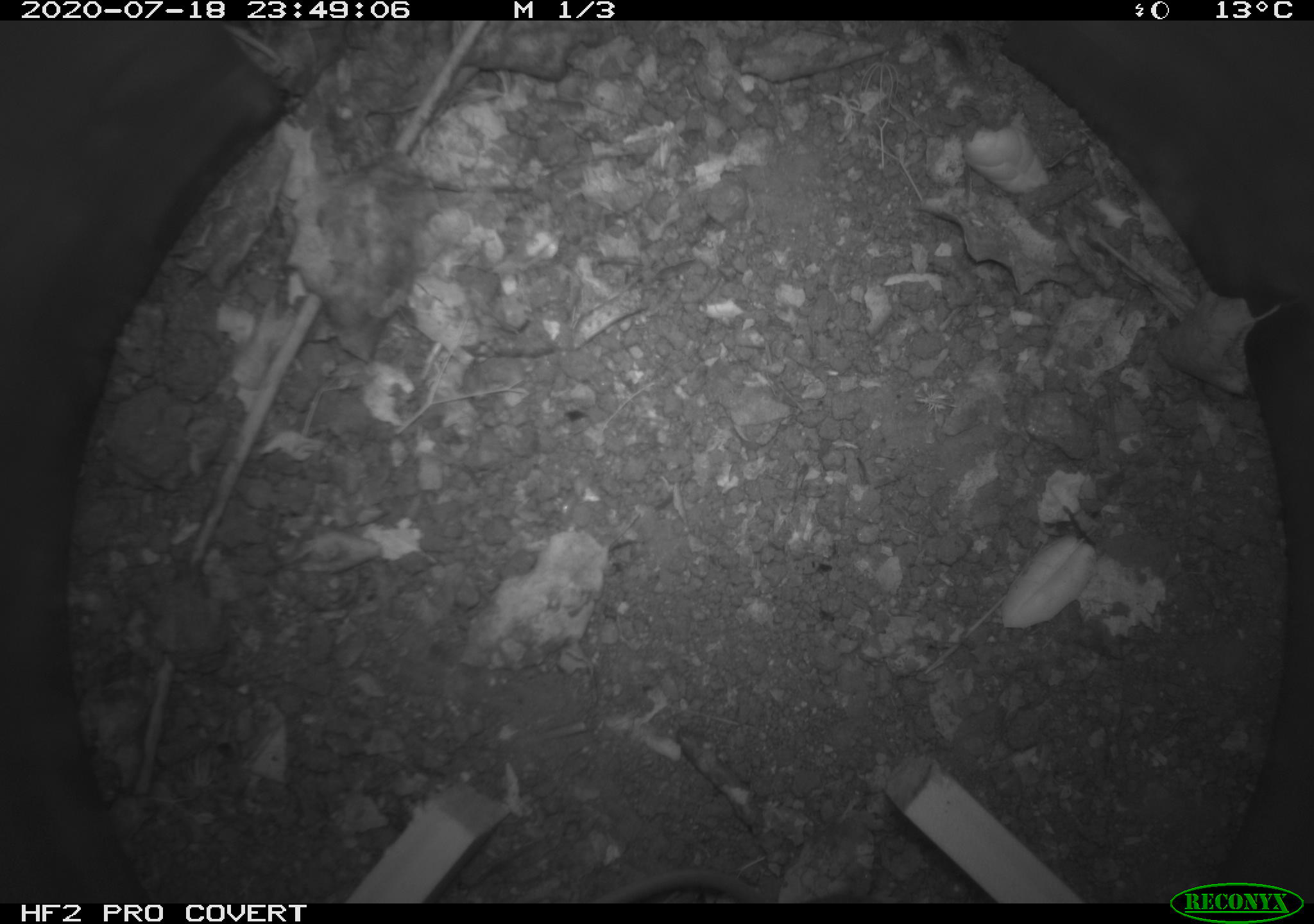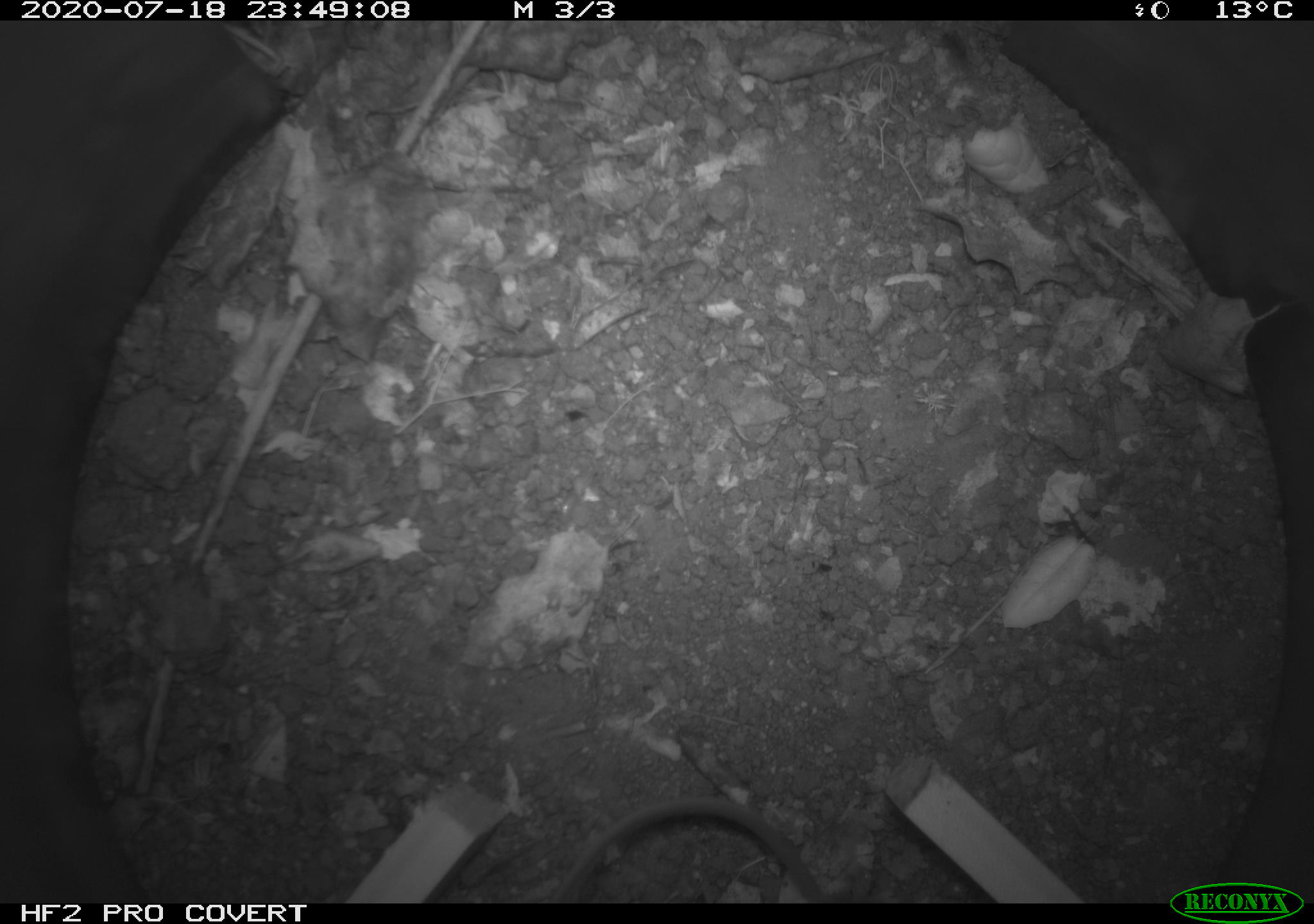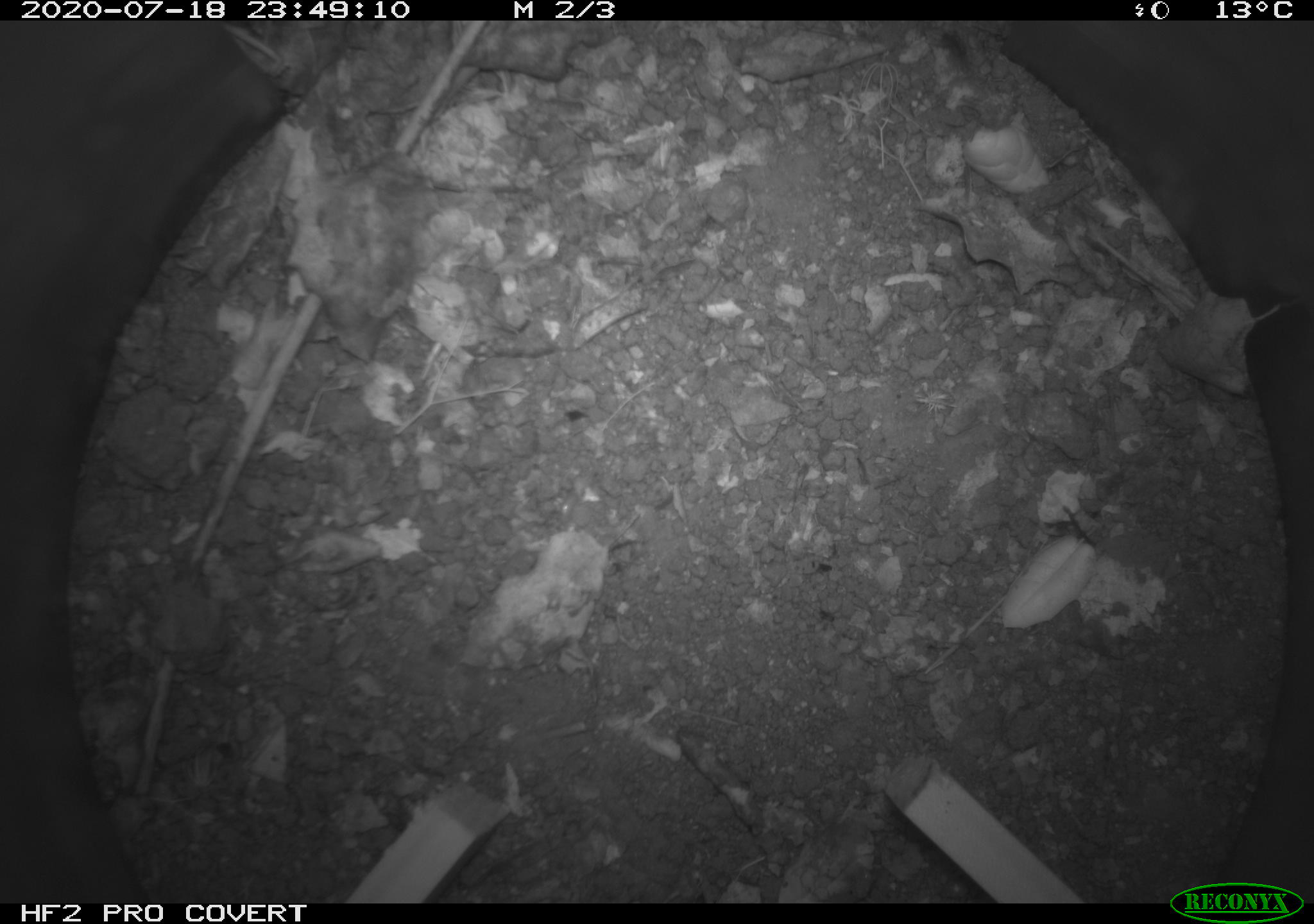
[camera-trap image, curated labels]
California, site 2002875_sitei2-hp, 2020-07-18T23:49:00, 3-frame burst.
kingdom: Animalia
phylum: Chordata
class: Mammalia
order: Rodentia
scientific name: Rodentia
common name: rodent